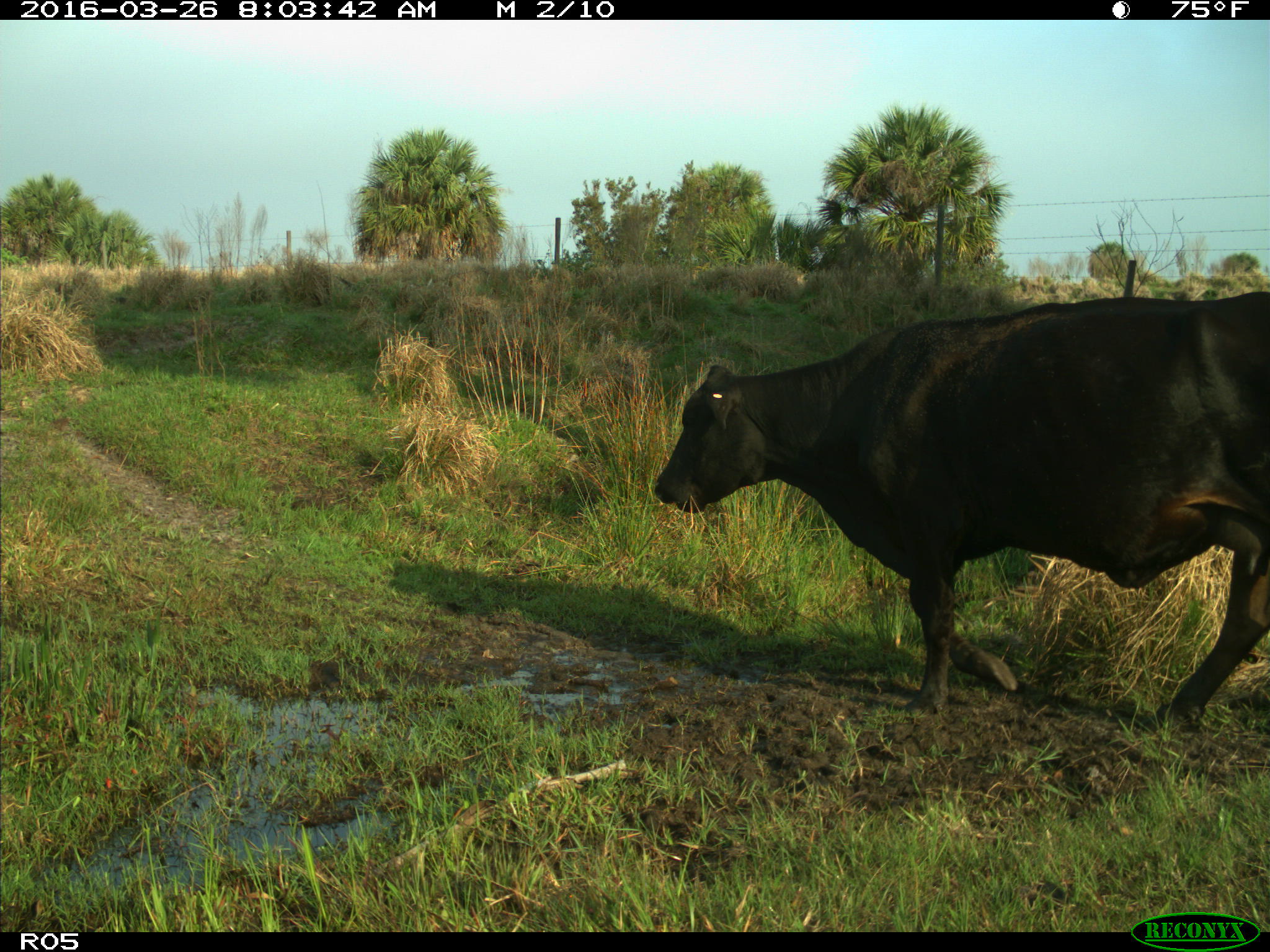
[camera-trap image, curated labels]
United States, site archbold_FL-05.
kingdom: Animalia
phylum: Chordata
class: Mammalia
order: Artiodactyla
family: Bovidae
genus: Bos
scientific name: Bos taurus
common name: domestic cow